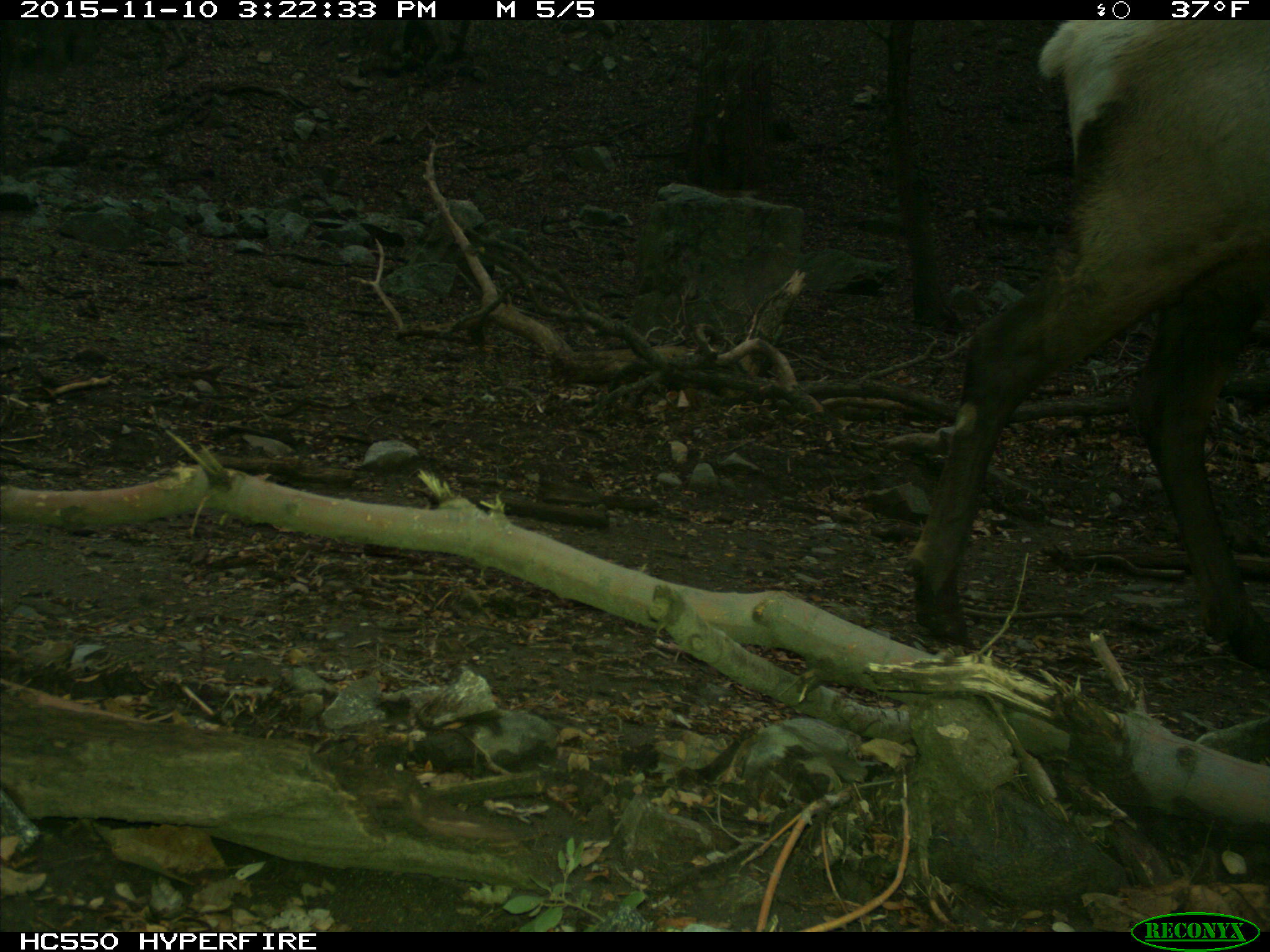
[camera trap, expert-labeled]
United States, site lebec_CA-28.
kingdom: Animalia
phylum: Chordata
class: Mammalia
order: Artiodactyla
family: Cervidae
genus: Cervus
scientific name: Cervus canadensis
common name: elk